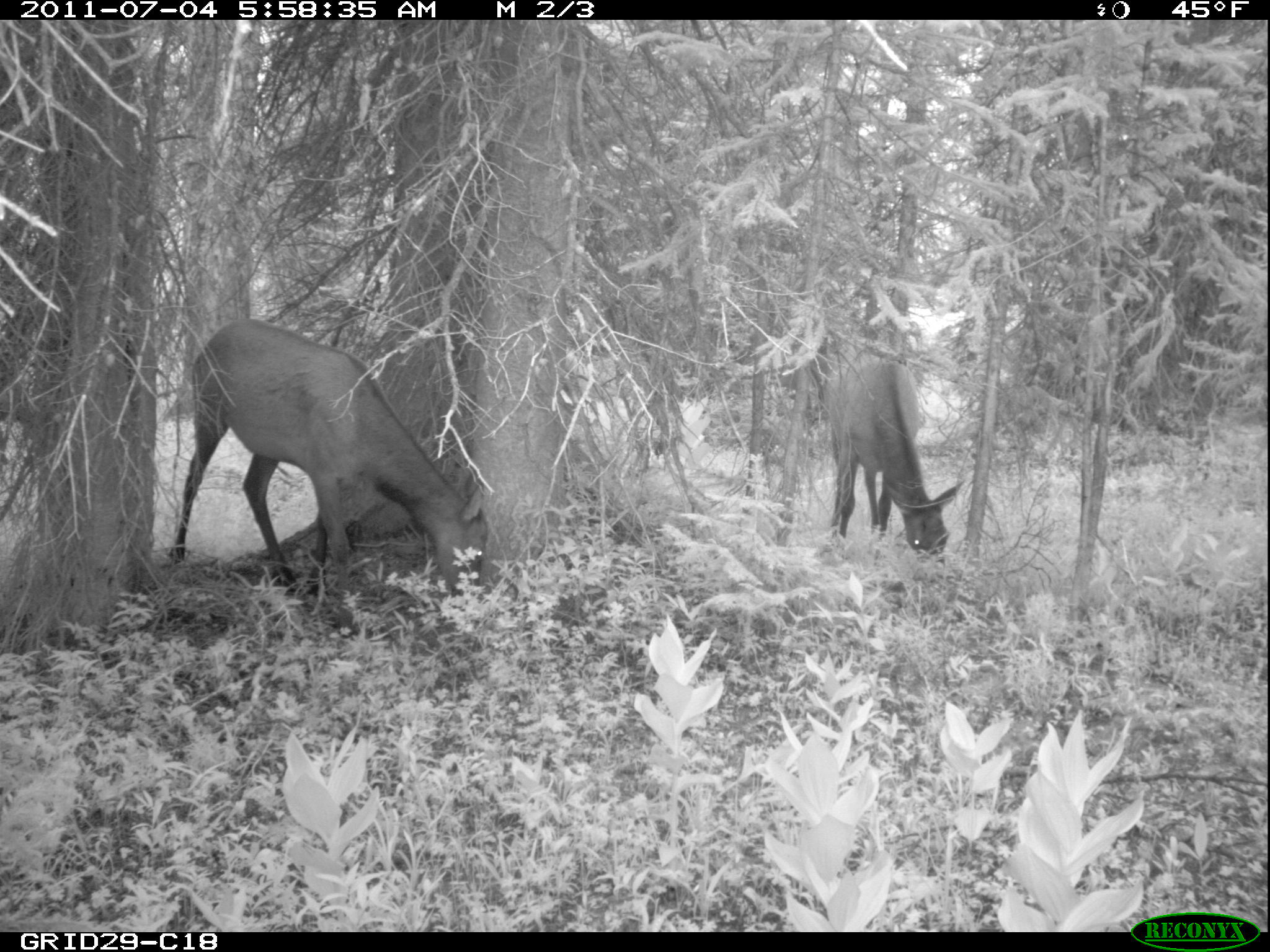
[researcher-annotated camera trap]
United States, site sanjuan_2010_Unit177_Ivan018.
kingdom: Animalia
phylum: Chordata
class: Mammalia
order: Artiodactyla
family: Cervidae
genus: Cervus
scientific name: Cervus elaphus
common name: red deer